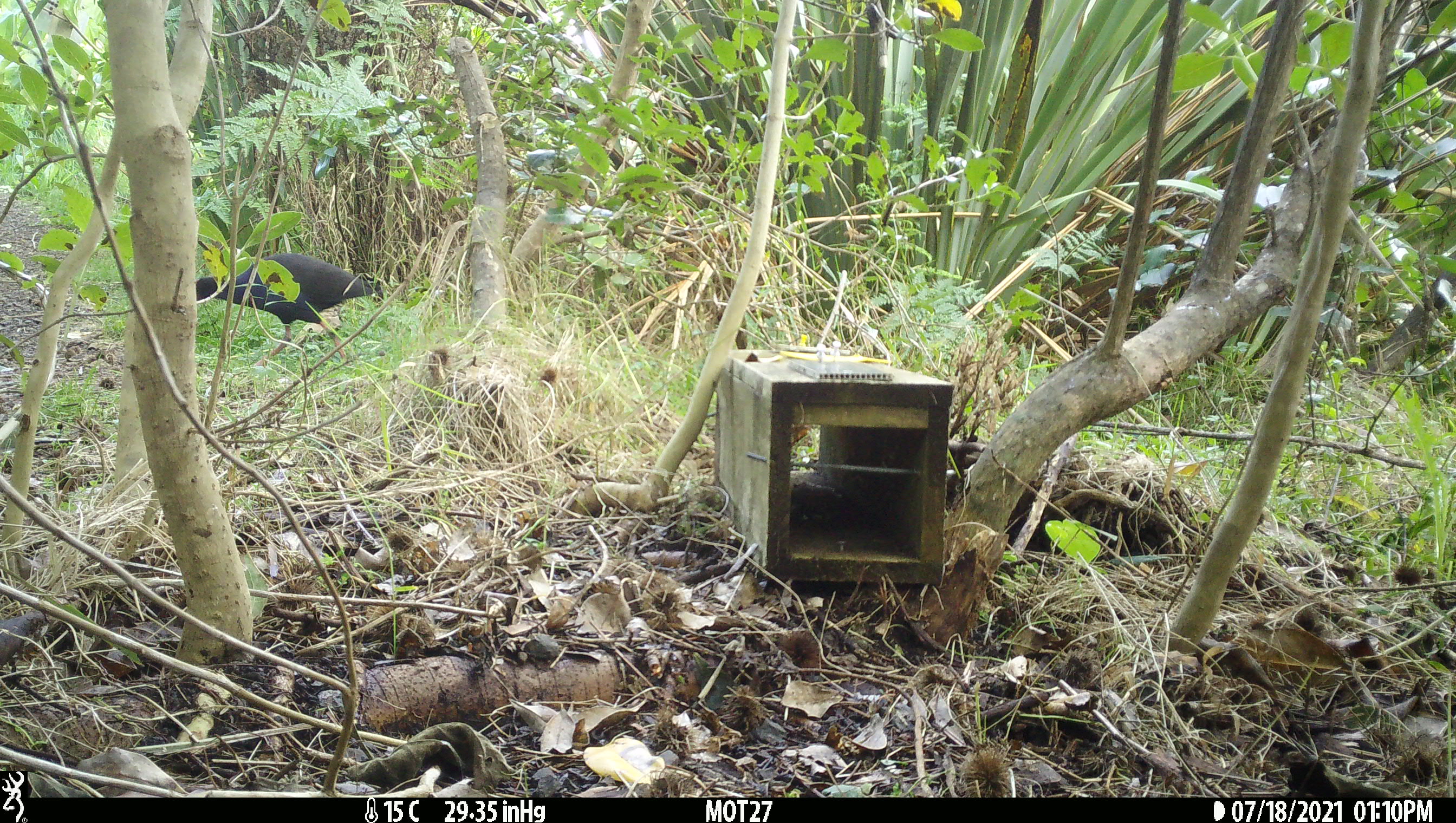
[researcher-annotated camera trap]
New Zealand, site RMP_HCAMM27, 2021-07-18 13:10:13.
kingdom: Animalia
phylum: Chordata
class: Aves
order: Gruiformes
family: Rallidae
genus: Porphyrio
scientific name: Porphyrio melanotus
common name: australasian swamphen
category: pukeko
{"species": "pukeko (australasian swamphen) (Porphyrio melanotus)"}